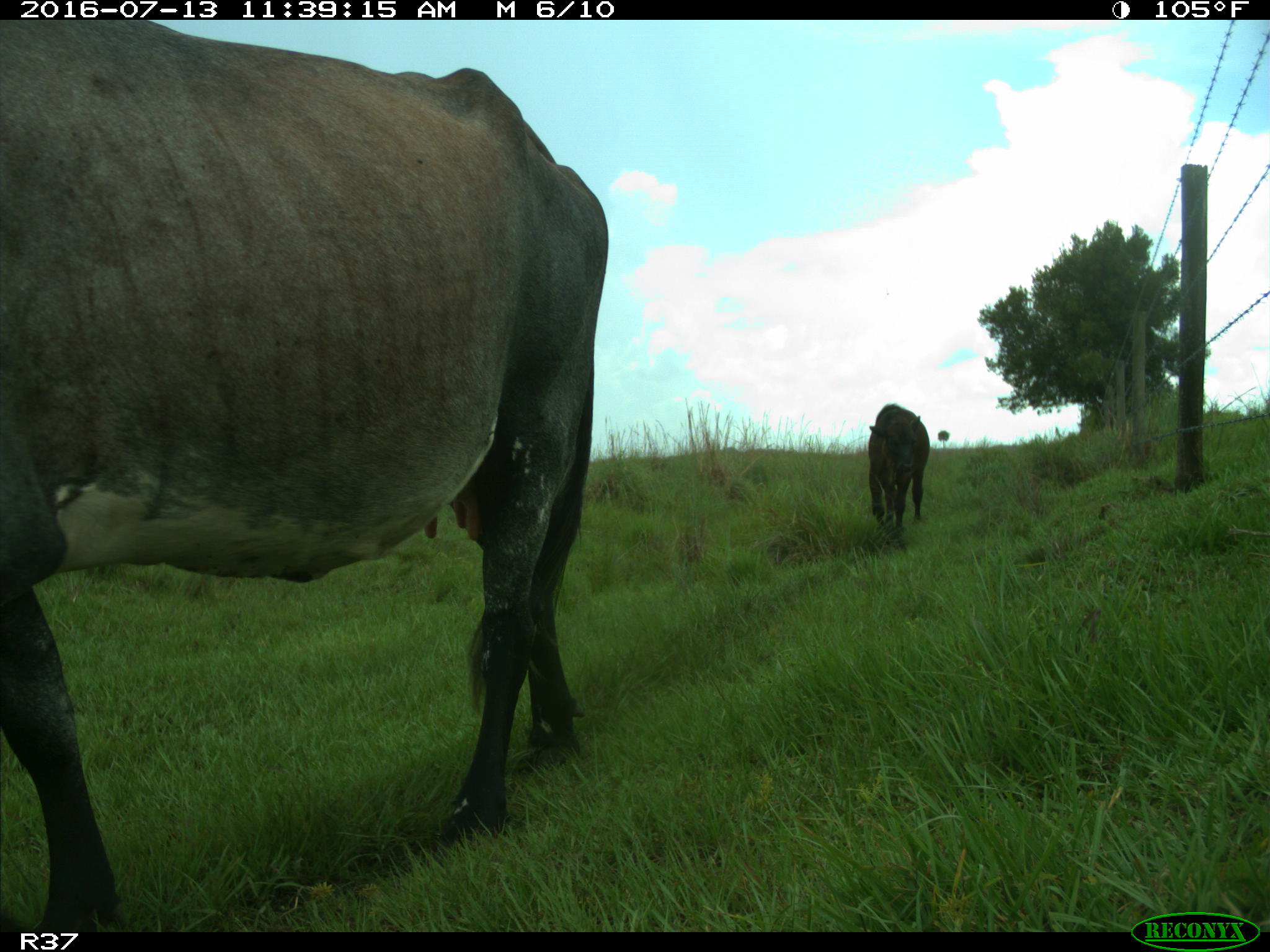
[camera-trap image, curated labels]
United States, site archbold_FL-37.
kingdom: Animalia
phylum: Chordata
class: Mammalia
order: Artiodactyla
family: Bovidae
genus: Bos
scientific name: Bos taurus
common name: domestic cow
Bos taurus (domestic cow).